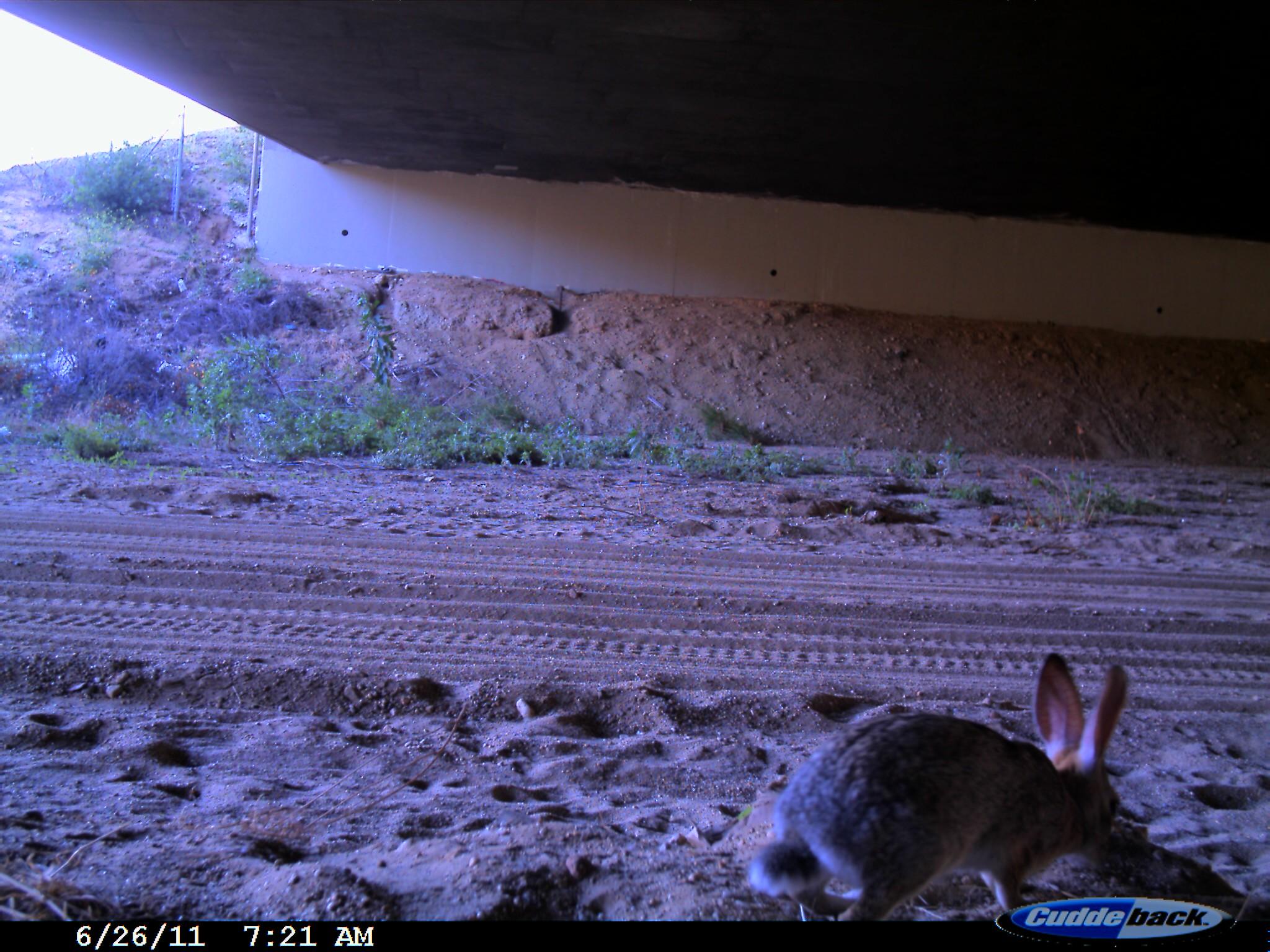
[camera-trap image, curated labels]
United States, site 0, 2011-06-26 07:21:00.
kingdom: Animalia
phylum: Chordata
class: Mammalia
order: Lagomorpha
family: Leporidae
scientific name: Leporidae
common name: rabbits and hares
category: rabbit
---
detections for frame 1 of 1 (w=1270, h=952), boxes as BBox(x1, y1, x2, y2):
rabbit: BBox(737, 641, 1135, 914)